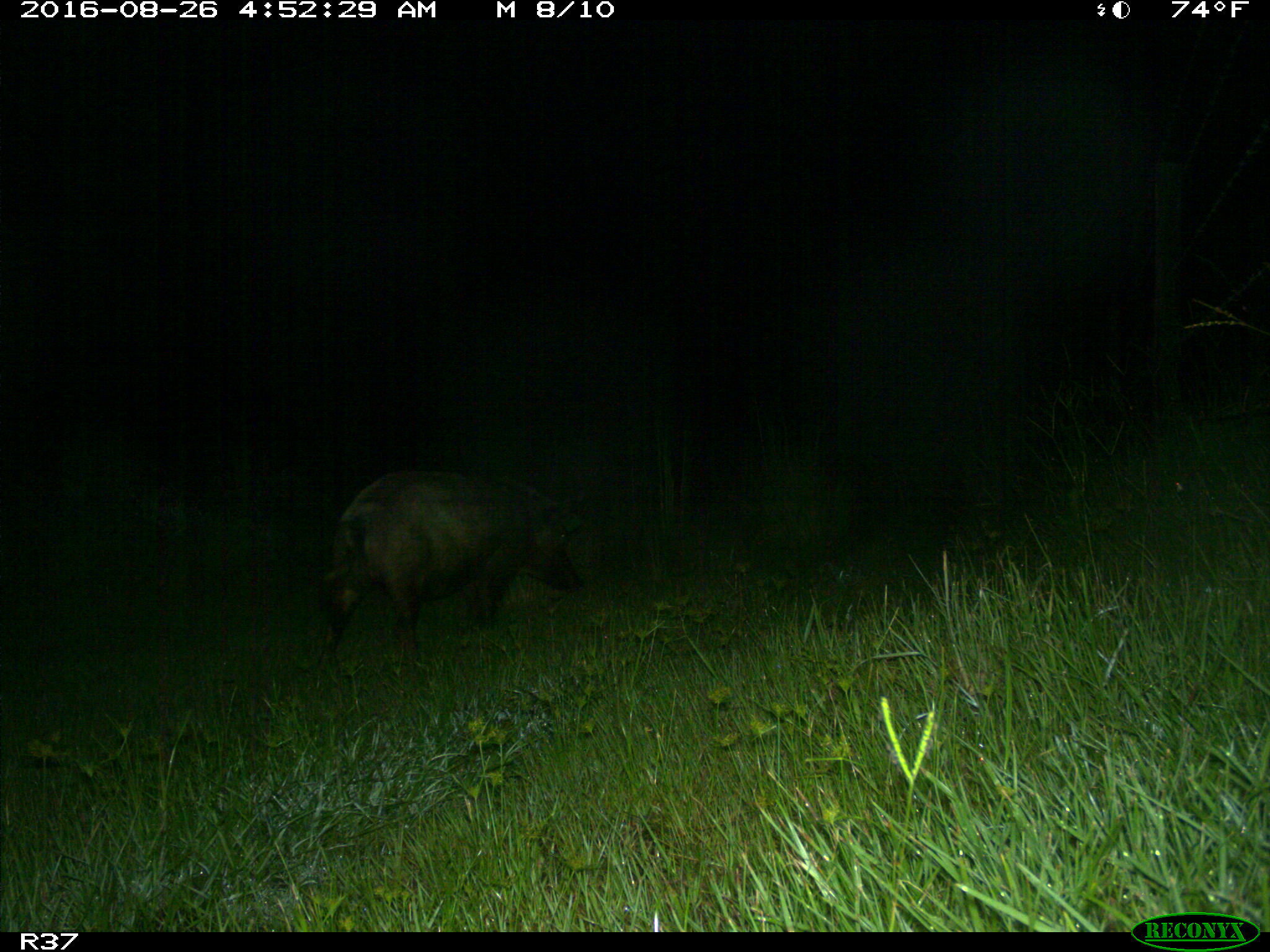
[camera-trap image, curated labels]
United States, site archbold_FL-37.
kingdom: Animalia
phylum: Chordata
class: Mammalia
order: Artiodactyla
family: Suidae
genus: Sus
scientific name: Sus scrofa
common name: wild boar